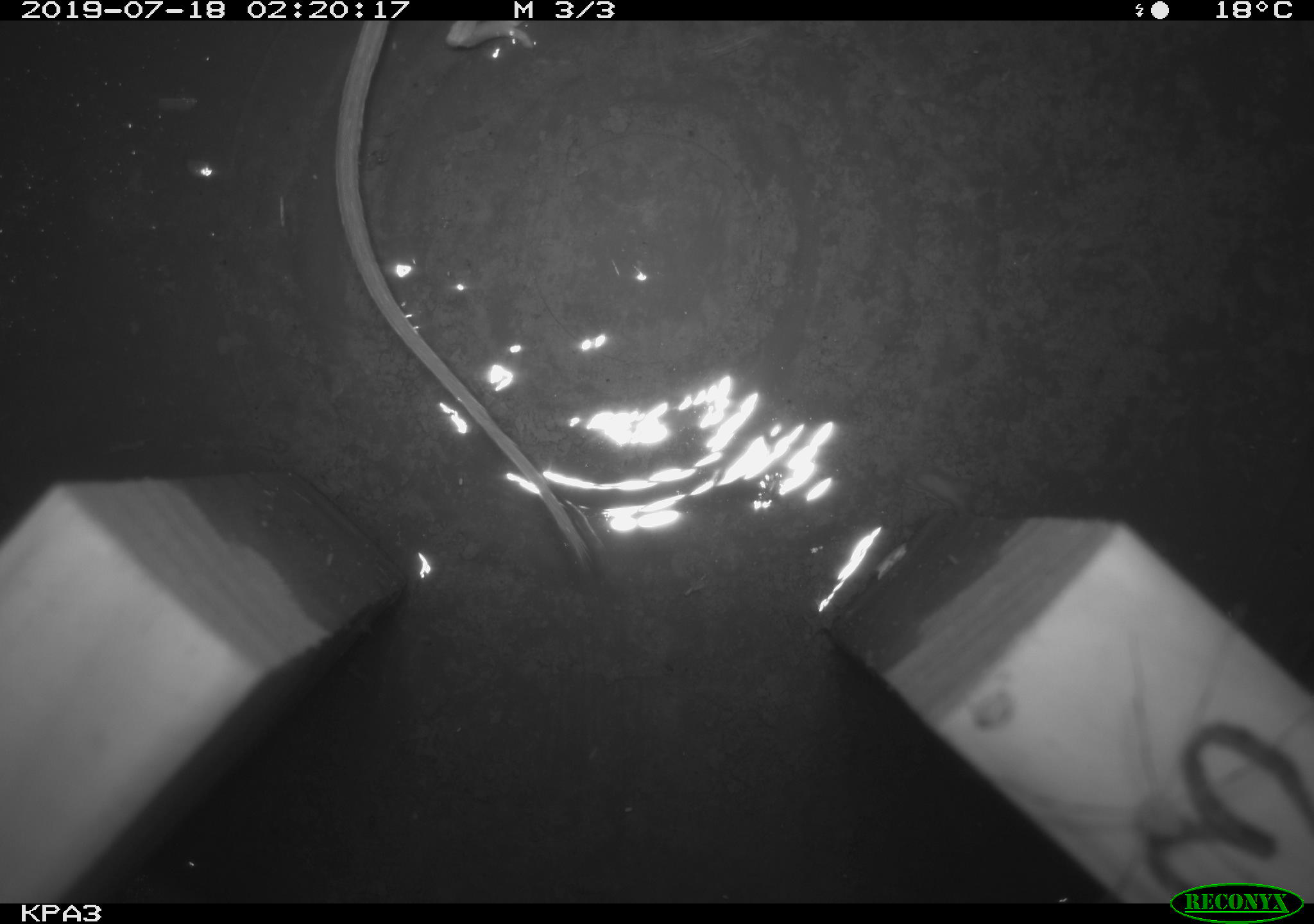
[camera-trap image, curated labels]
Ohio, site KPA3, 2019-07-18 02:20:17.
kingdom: Animalia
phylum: Chordata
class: Mammalia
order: Rodentia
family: Cricetidae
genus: Peromyscus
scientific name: Peromyscus leucopus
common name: white-footed mouse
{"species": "white-footed mouse (Peromyscus leucopus)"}